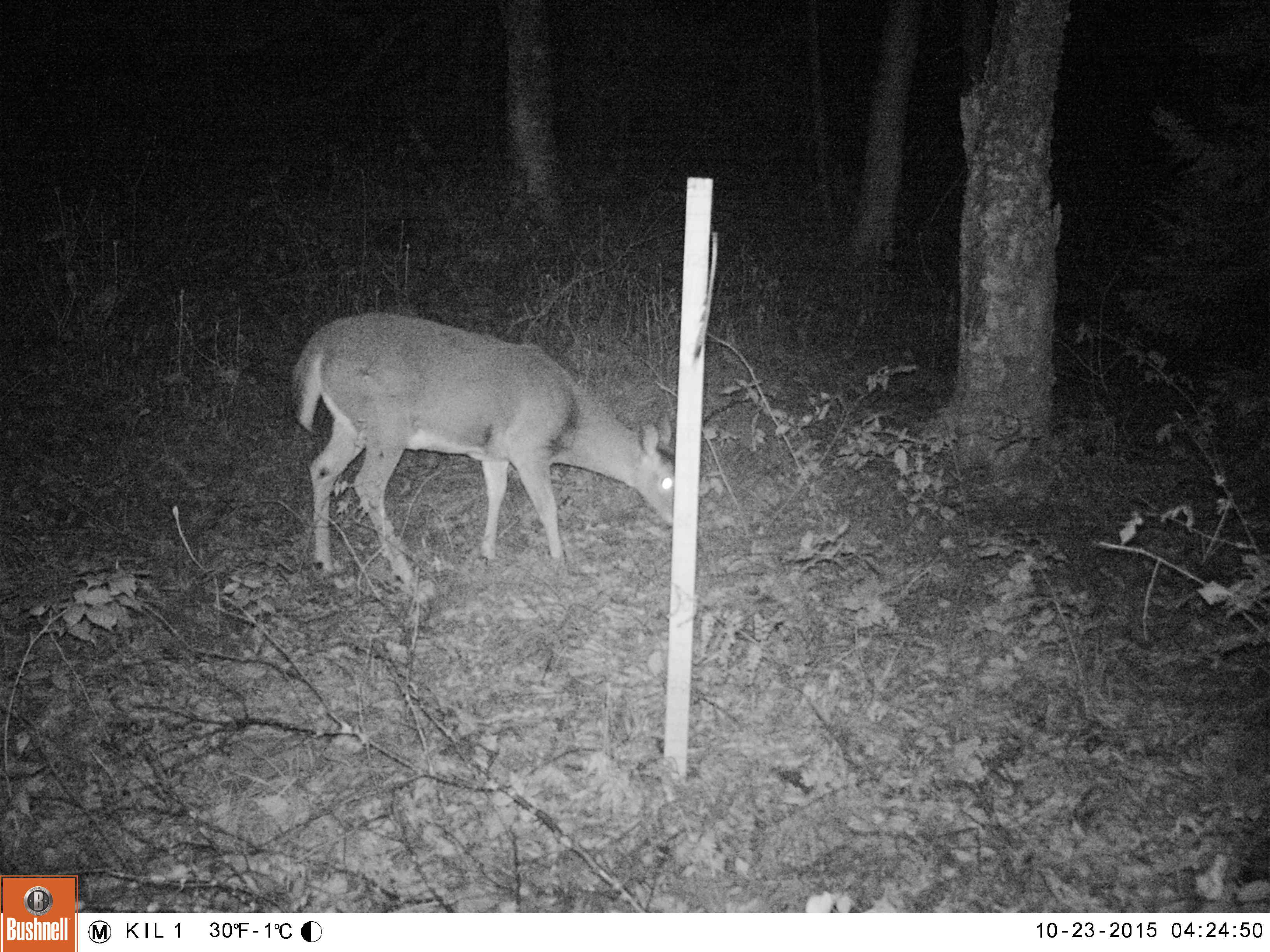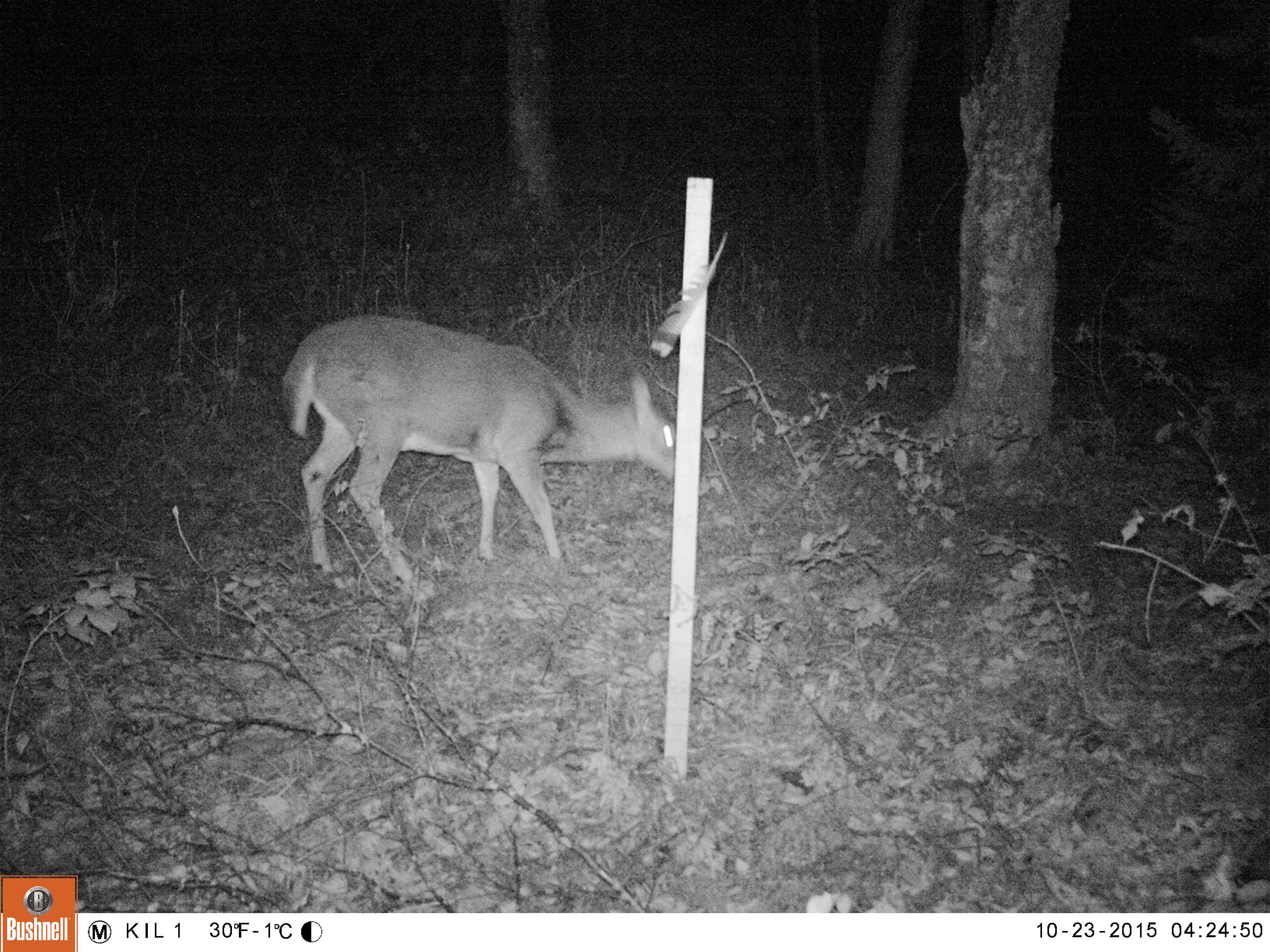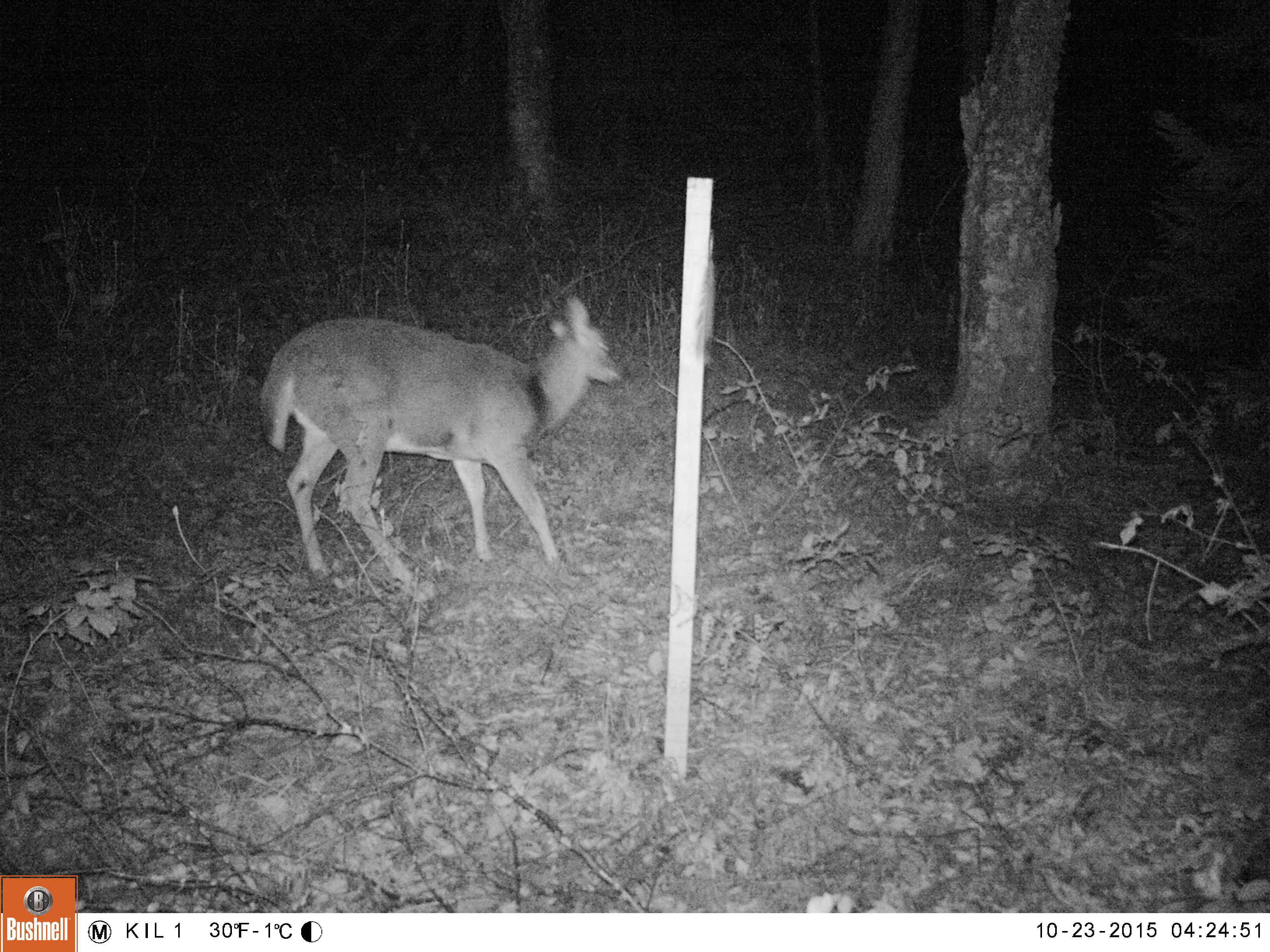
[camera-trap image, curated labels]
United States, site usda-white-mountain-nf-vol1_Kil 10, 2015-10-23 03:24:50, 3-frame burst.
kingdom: Animalia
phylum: Chordata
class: Mammalia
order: Artiodactyla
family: Cervidae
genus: Odocoileus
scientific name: Odocoileus virginianus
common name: white-tailed deer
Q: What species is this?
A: White-tailed deer (Odocoileus virginianus).